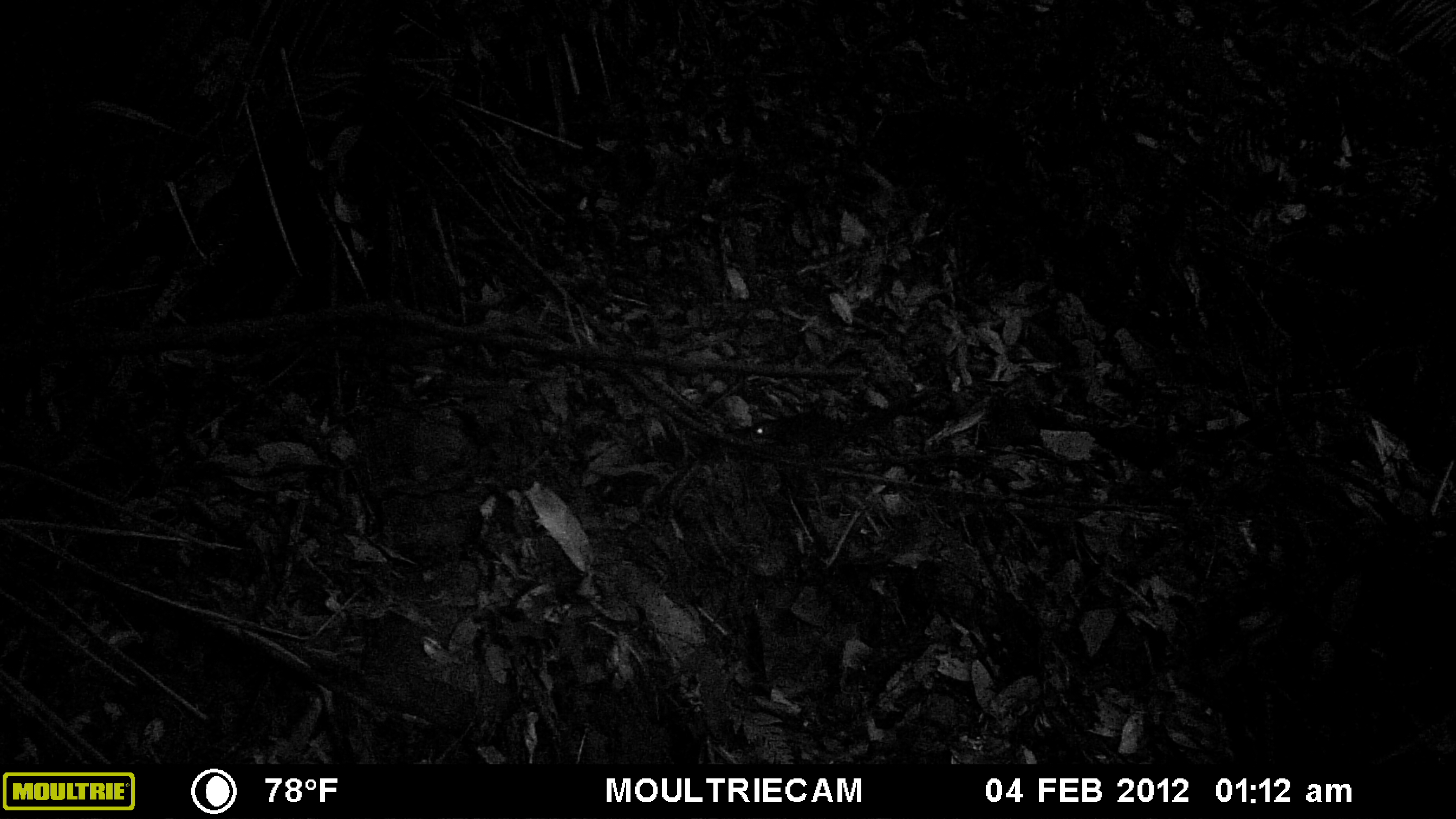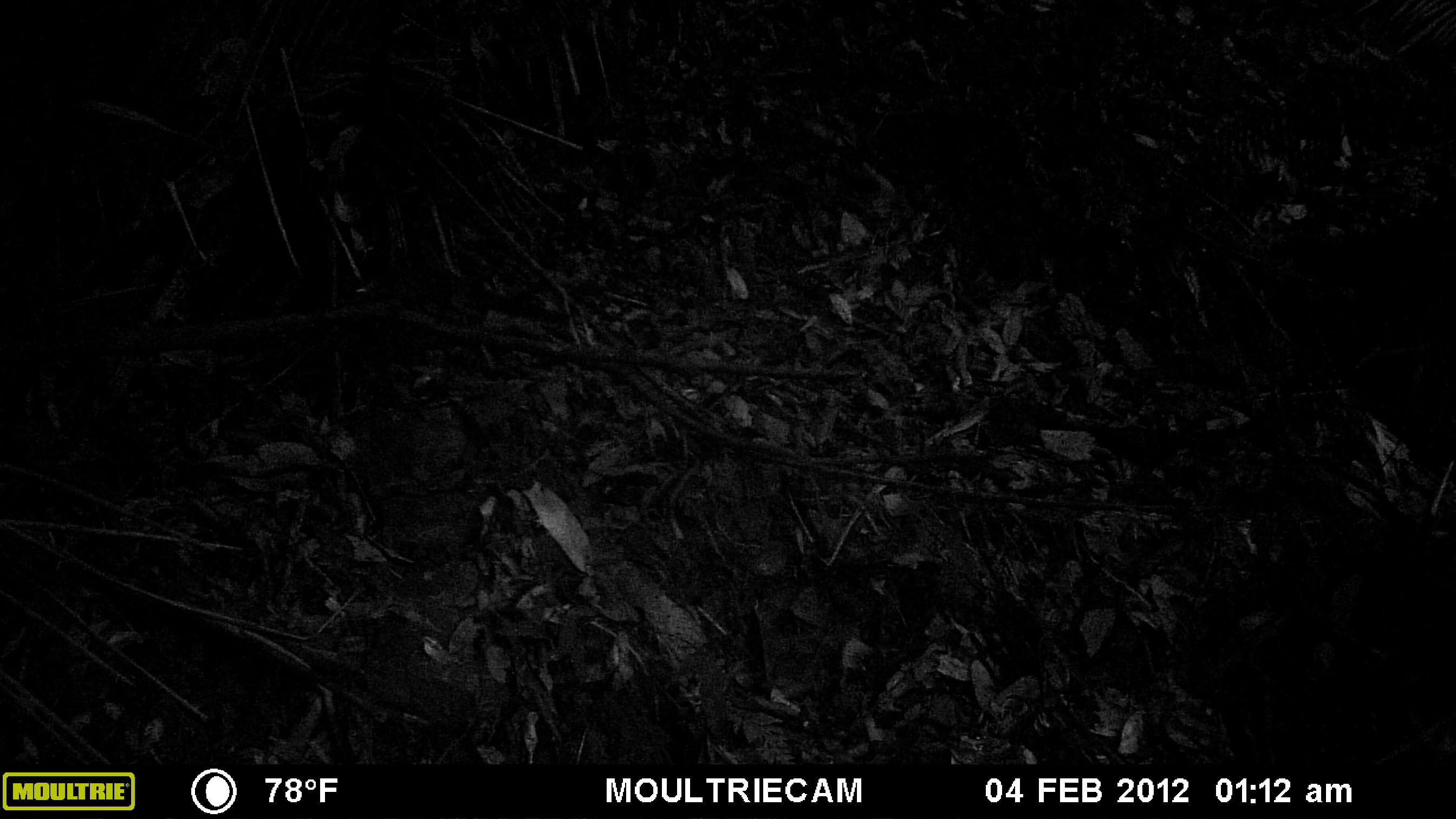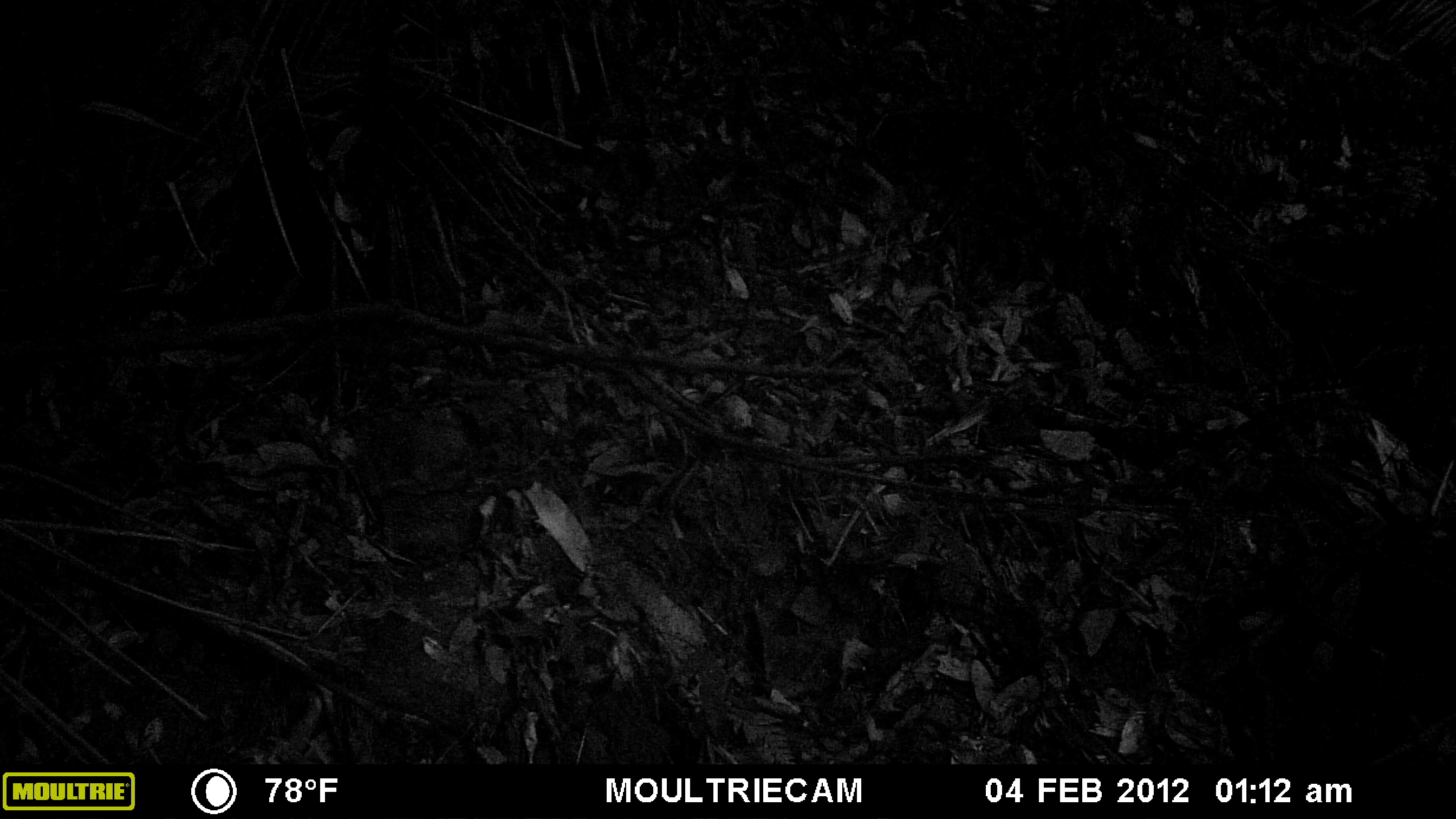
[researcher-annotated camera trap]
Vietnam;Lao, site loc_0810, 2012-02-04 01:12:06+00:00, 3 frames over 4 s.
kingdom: Animalia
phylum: Chordata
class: Mammalia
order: Scandentia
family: Tupaiidae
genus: Tupaia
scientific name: Tupaia belangeri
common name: northern treeshrew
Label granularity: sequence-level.